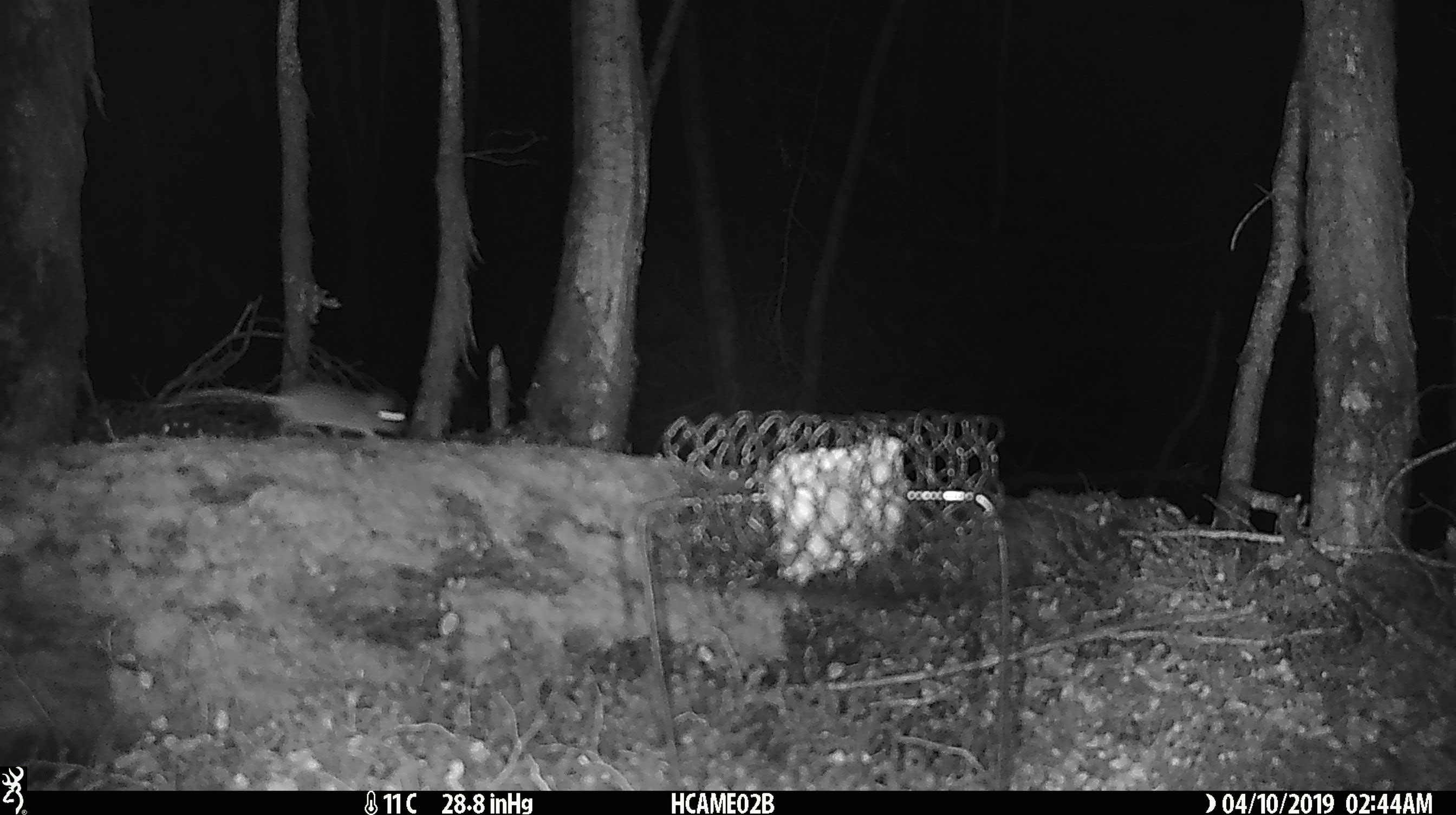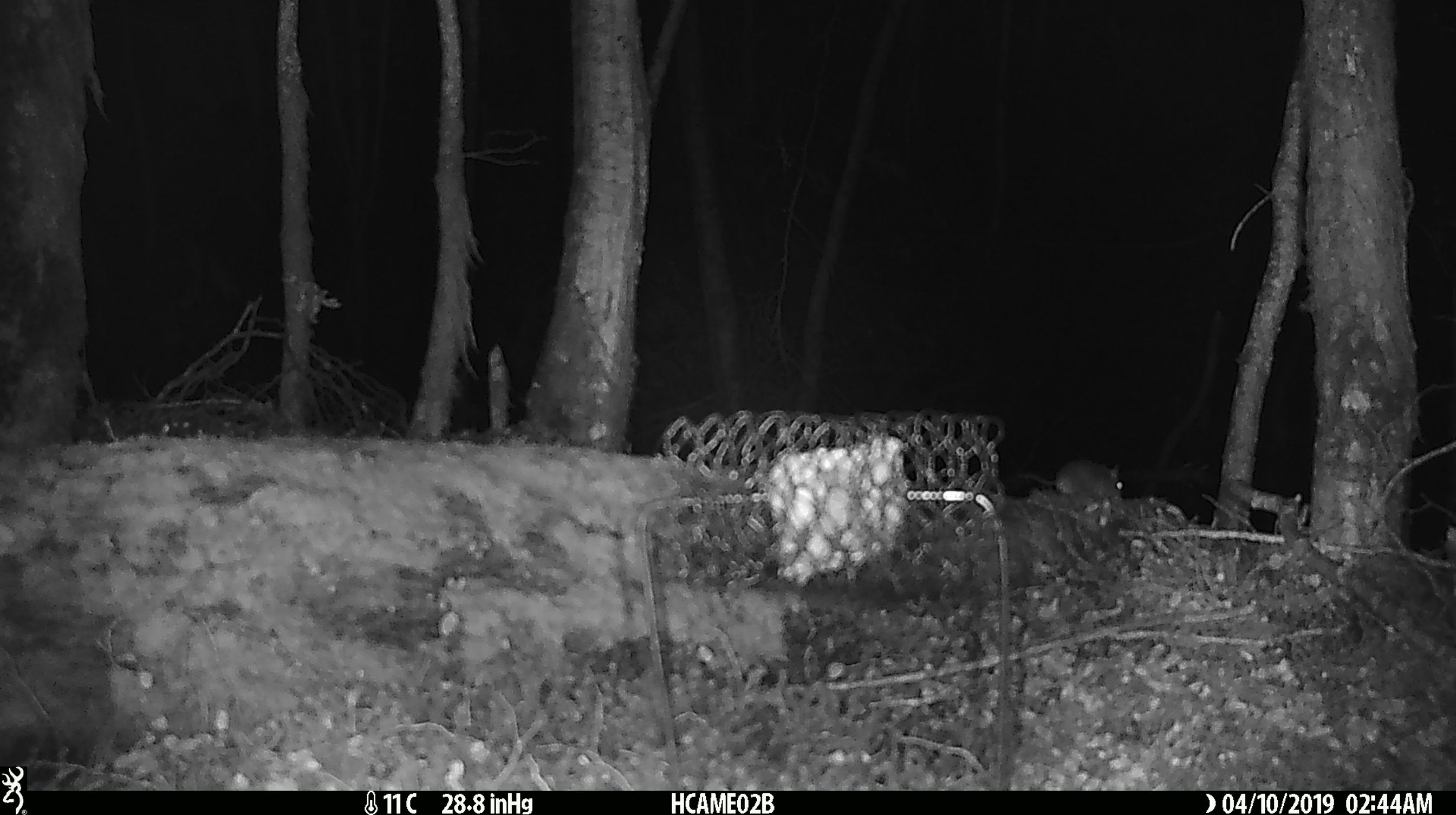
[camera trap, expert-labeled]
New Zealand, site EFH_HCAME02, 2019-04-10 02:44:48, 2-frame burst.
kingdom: Animalia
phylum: Chordata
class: Mammalia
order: Rodentia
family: Muridae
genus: Mus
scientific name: Mus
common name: mouse